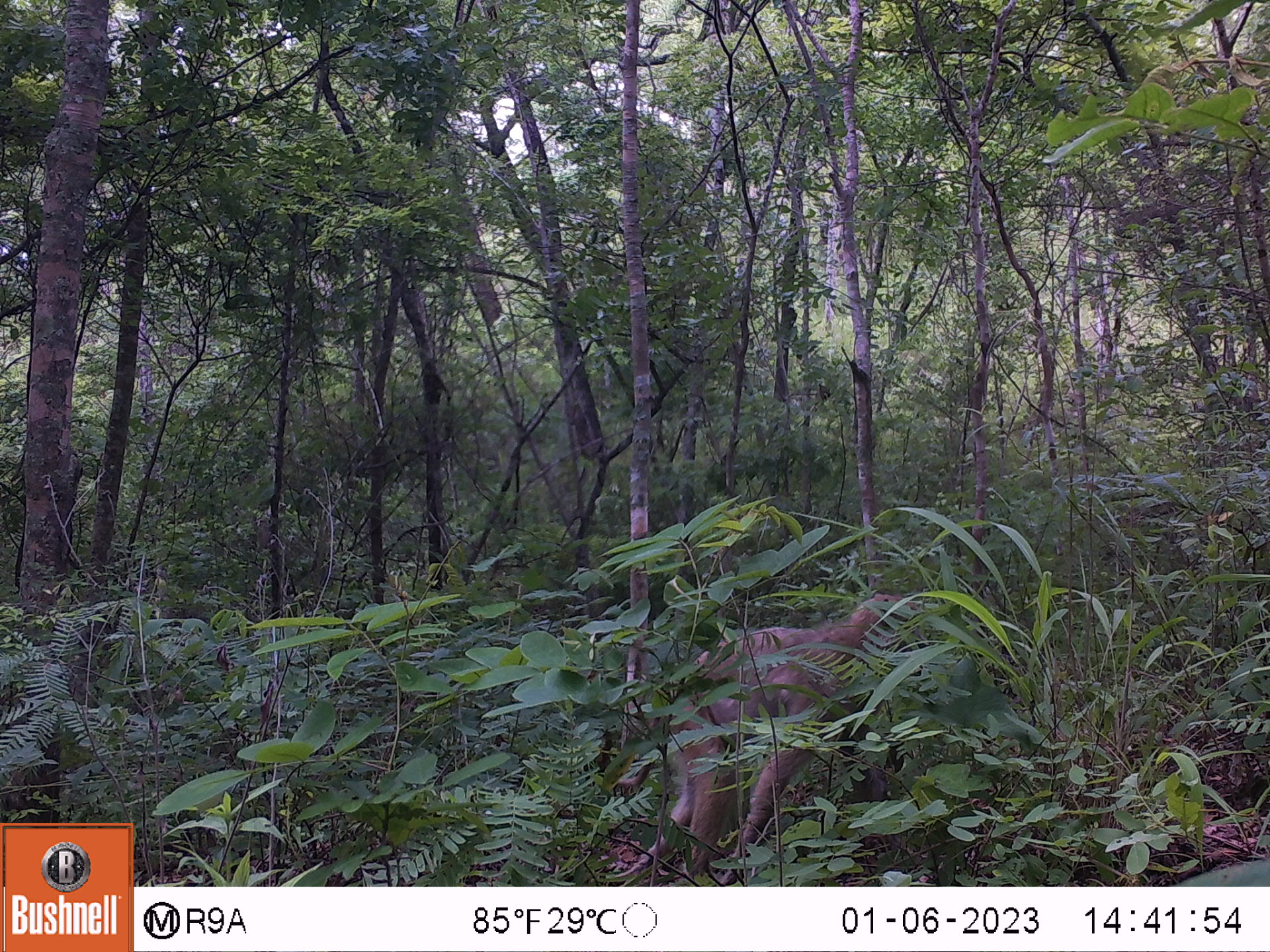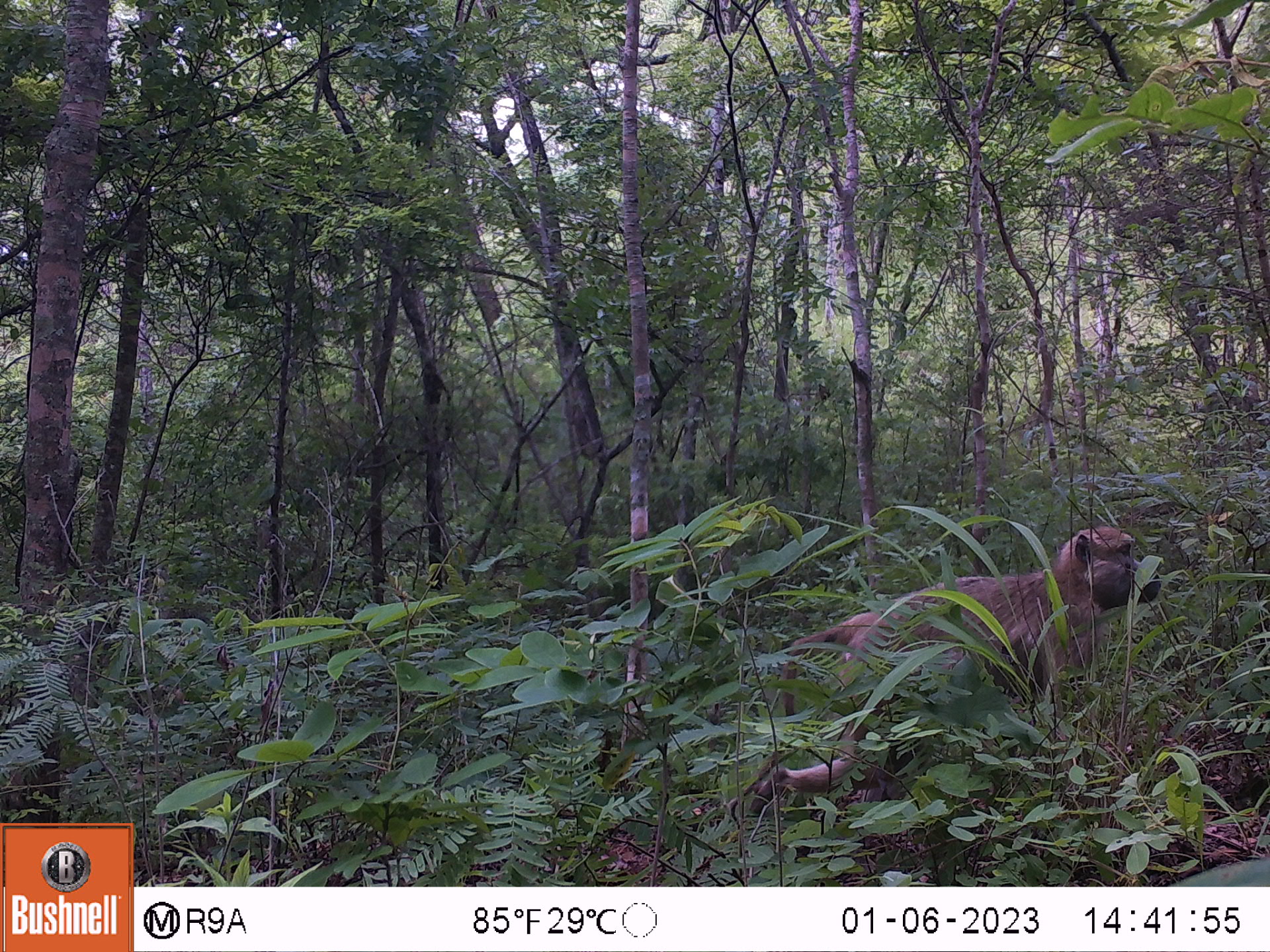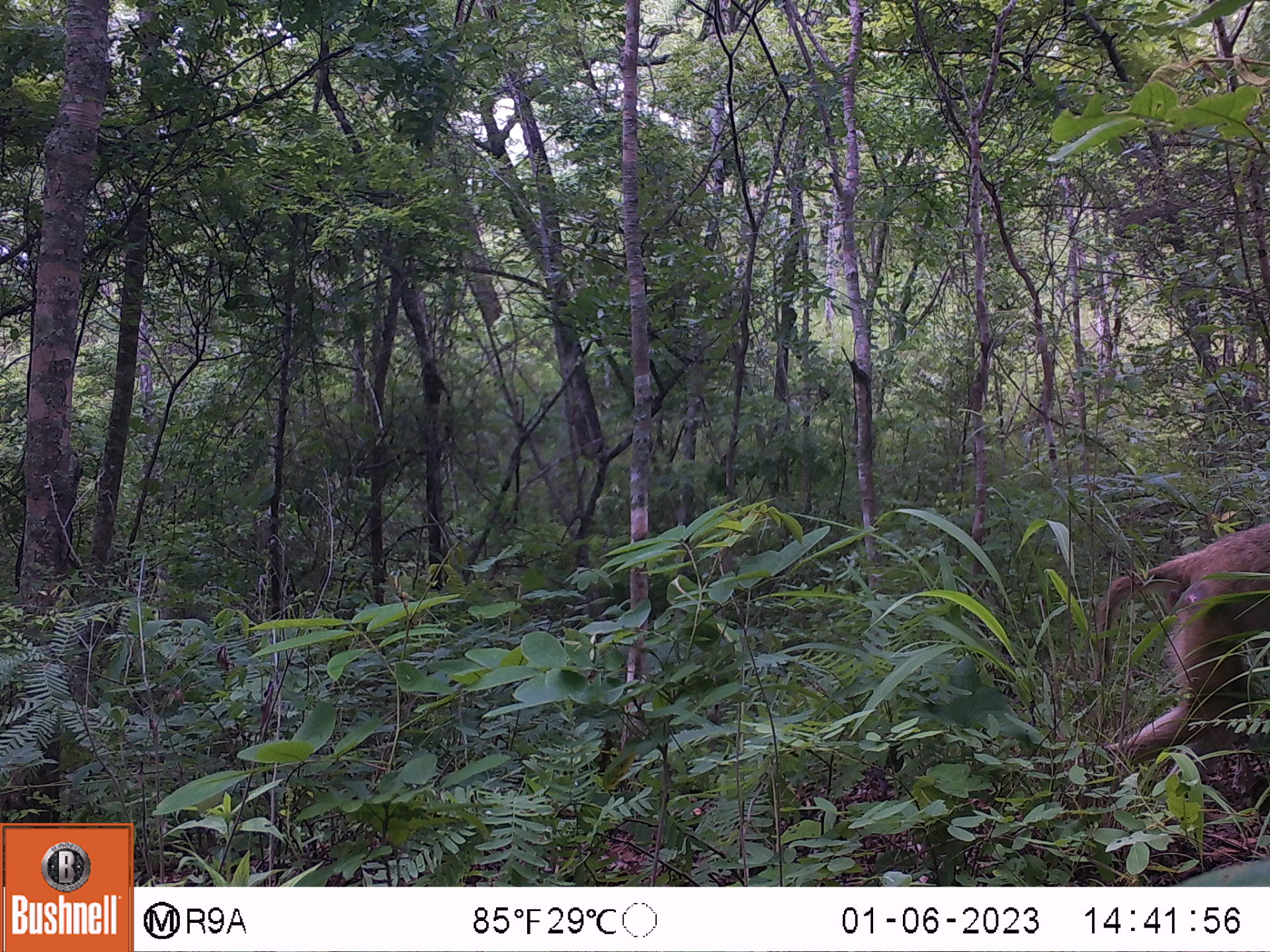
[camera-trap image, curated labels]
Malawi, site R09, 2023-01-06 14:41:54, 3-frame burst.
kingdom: Animalia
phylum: Chordata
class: Mammalia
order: Primates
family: Cercopithecidae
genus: Papio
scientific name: Papio cynocephalus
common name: yellow baboon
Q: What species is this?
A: Yellow baboon (Papio cynocephalus).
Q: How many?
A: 1.